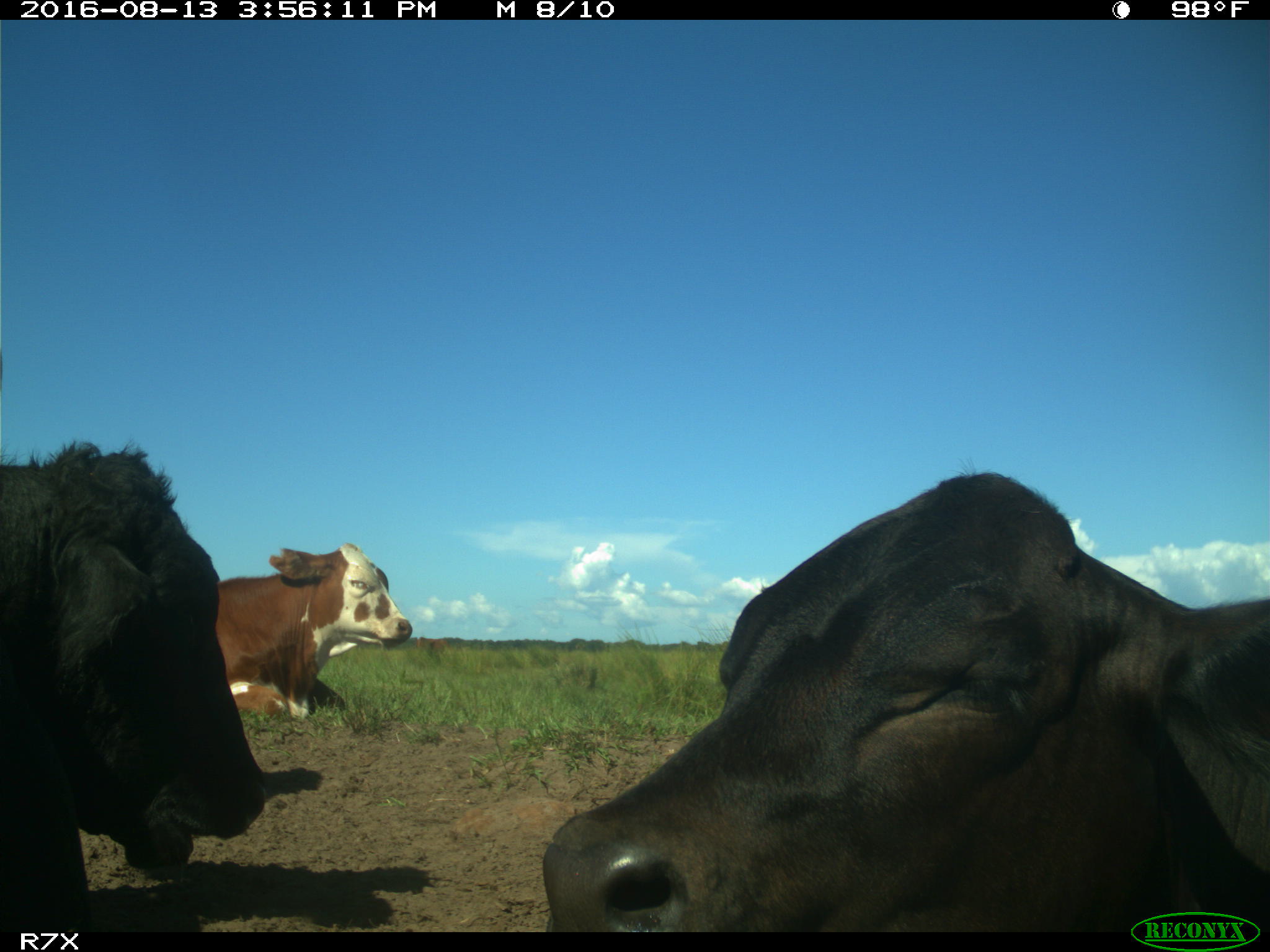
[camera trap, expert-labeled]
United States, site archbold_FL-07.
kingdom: Animalia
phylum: Chordata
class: Mammalia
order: Artiodactyla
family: Bovidae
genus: Bos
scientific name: Bos taurus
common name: domestic cow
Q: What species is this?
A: Bos taurus (domestic cow).